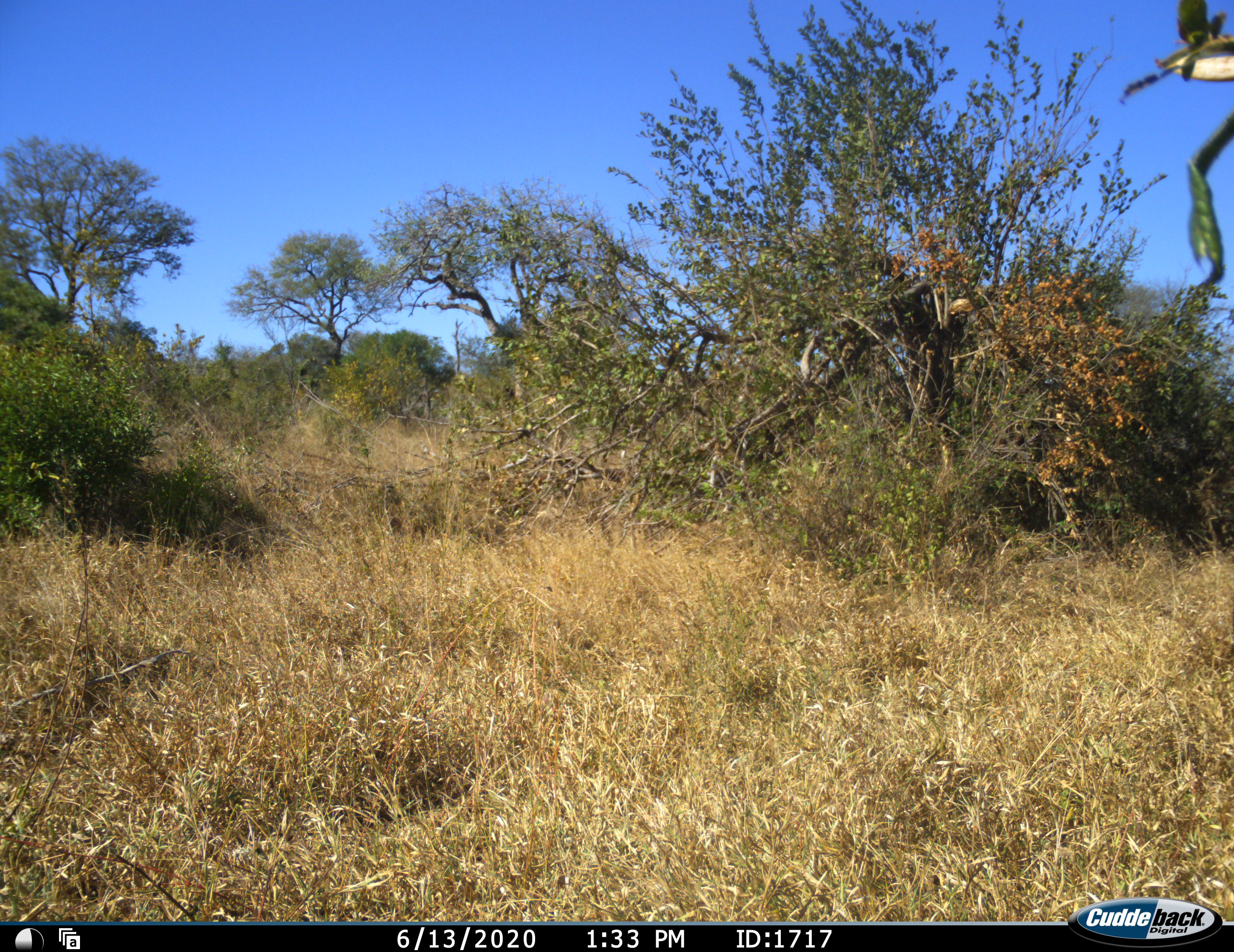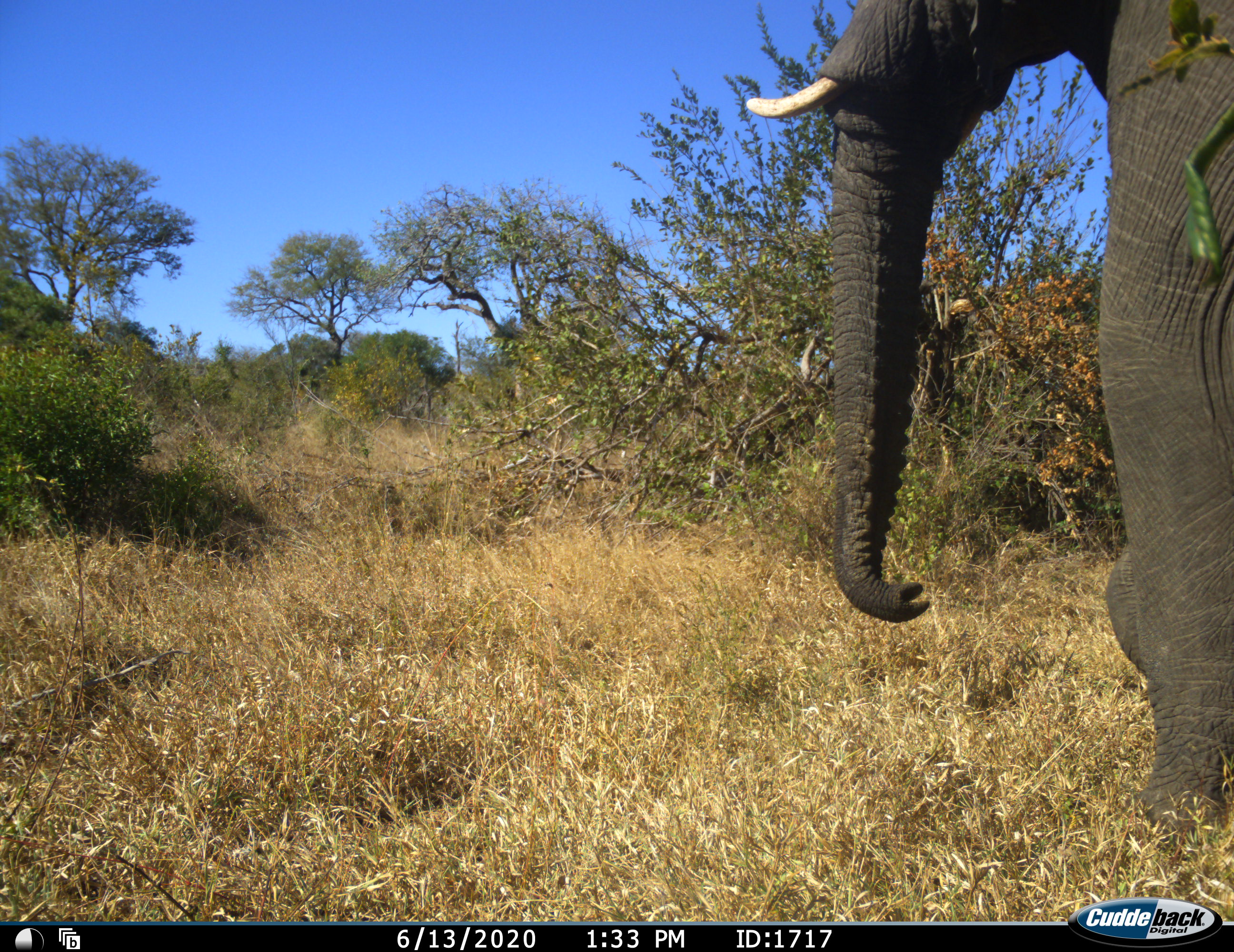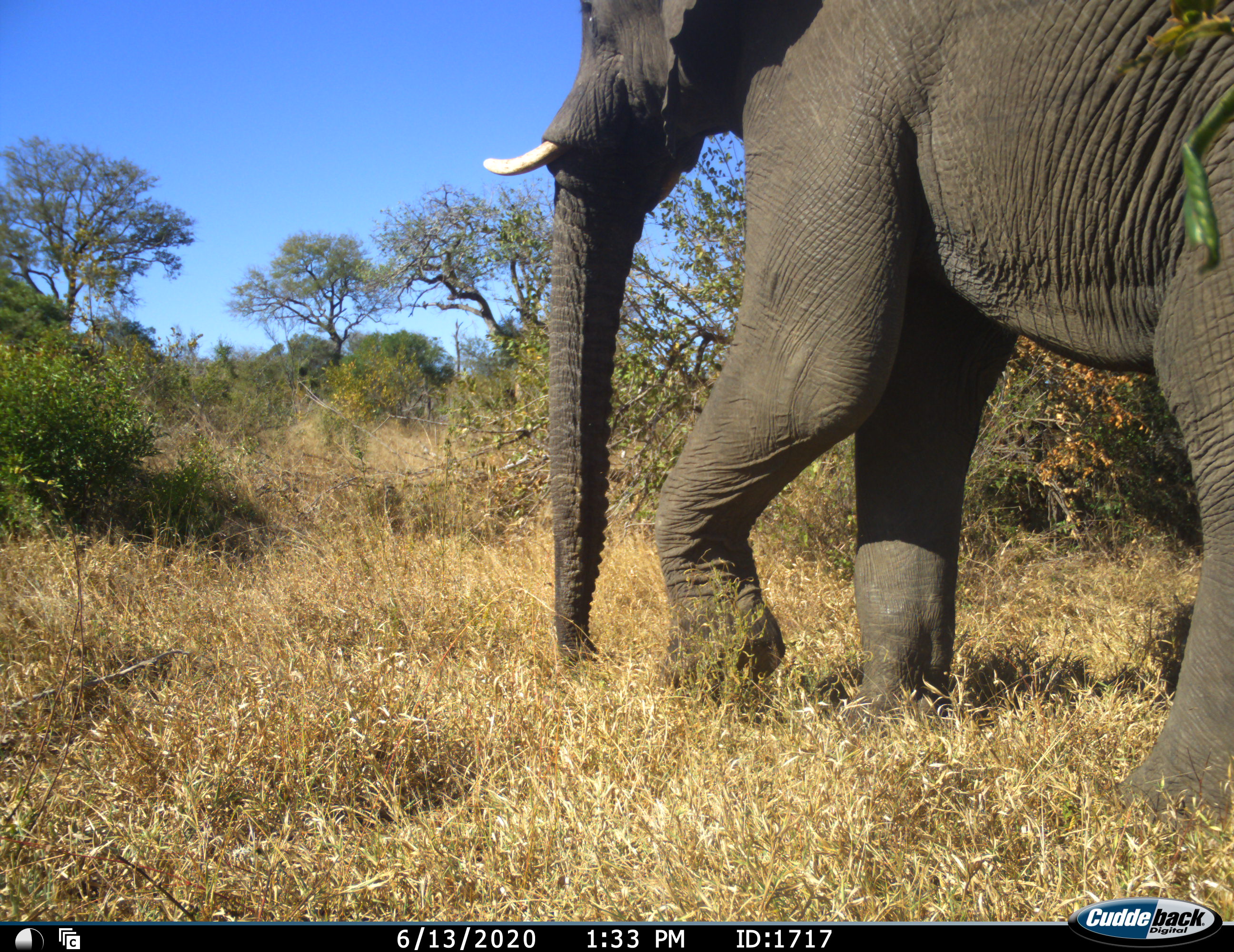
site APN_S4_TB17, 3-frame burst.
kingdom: Animalia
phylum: Chordata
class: Mammalia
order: Proboscidea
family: Elephantidae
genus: Loxodonta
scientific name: Loxodonta africana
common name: african bush elephant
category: elephant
Elephant (african bush elephant) (Loxodonta africana), count 1. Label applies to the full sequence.